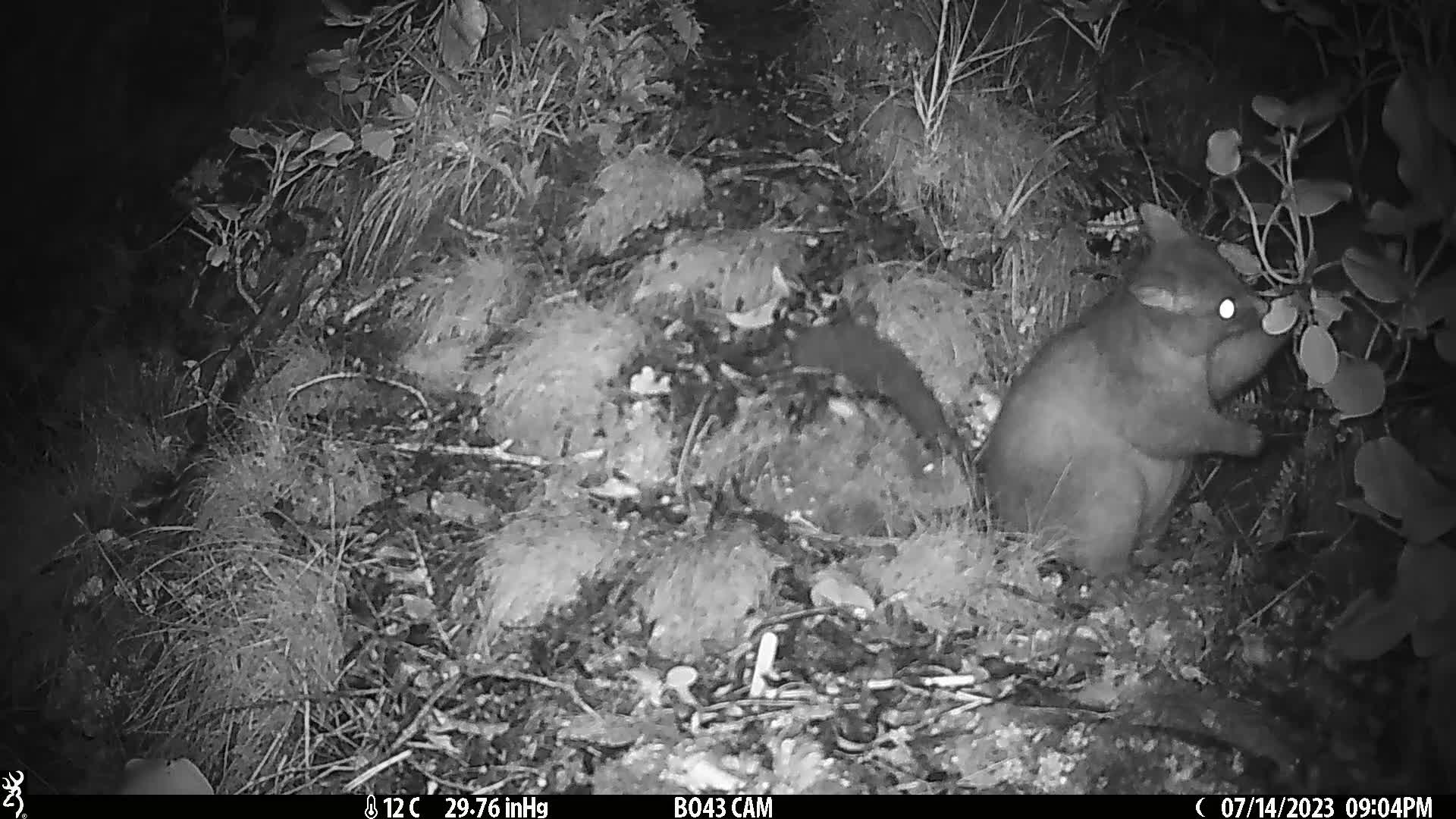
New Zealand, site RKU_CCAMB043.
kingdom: Animalia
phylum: Chordata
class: Mammalia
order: Diprotodontia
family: Phalangeridae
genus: Trichosurus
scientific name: Trichosurus vulpecula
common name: common brushtail possum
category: possum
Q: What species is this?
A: Possum (common brushtail possum) (Trichosurus vulpecula).